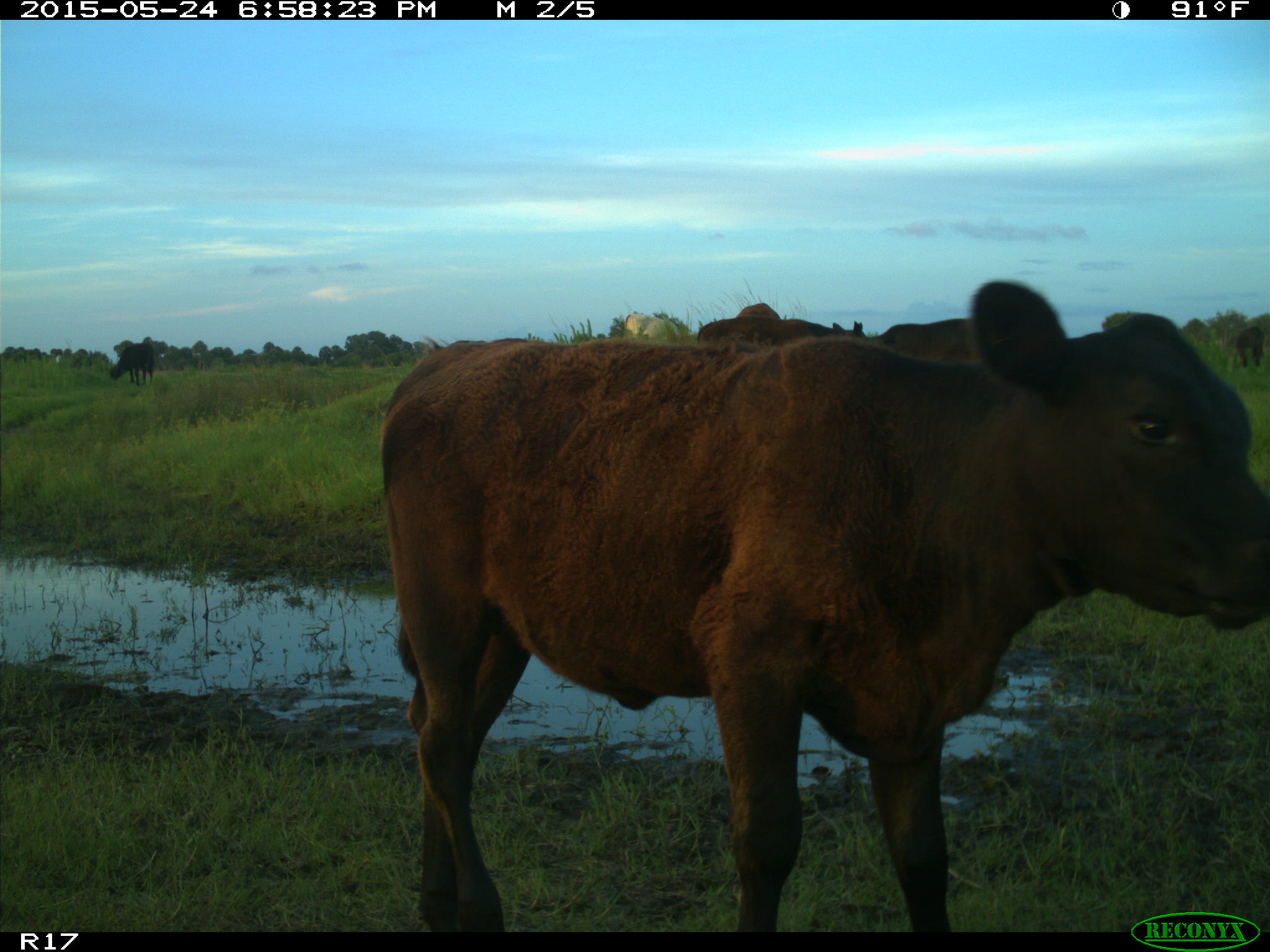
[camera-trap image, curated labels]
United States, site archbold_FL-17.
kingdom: Animalia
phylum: Chordata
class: Mammalia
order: Artiodactyla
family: Bovidae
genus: Bos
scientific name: Bos taurus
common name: domestic cow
Bos taurus (domestic cow).